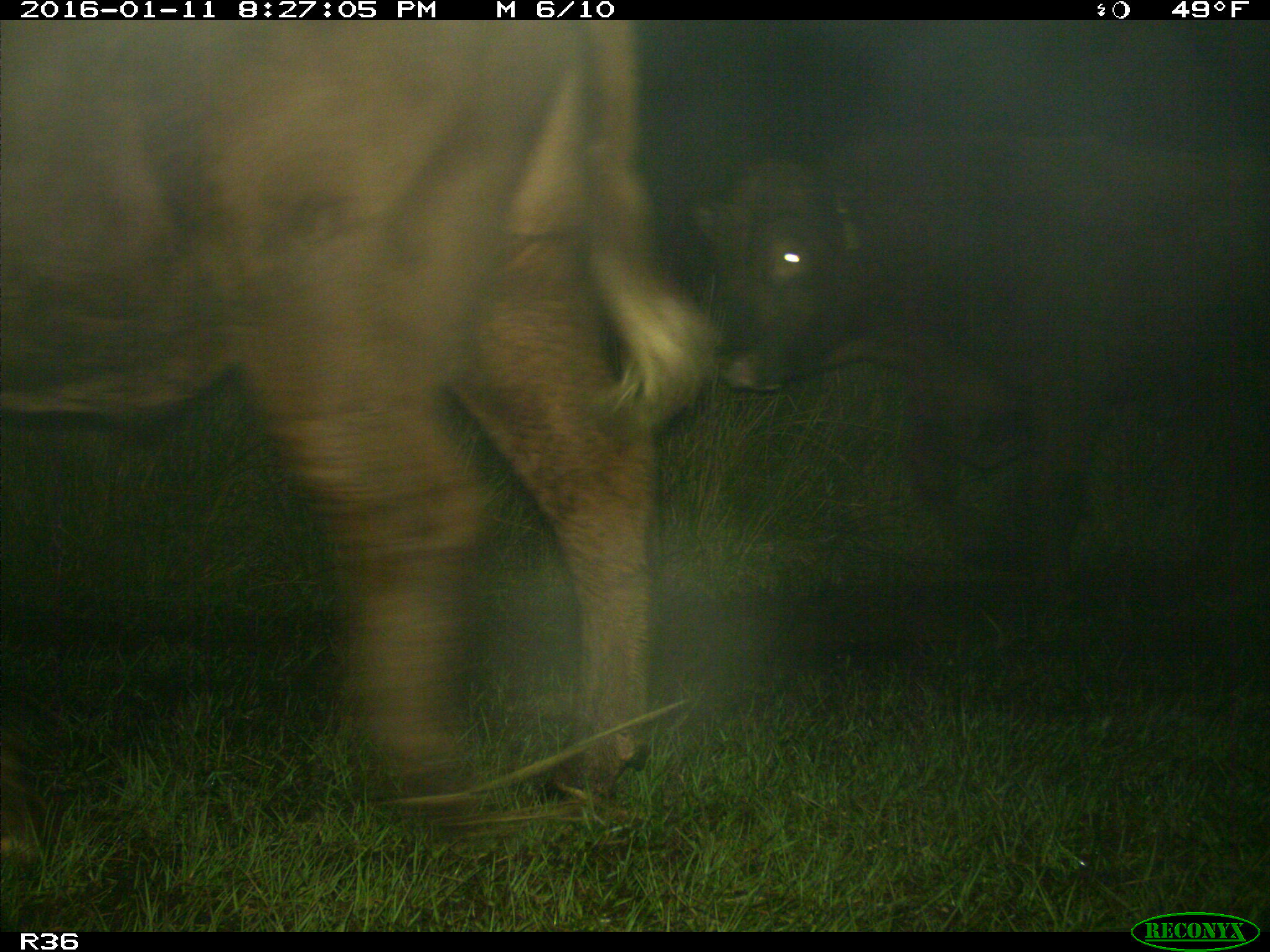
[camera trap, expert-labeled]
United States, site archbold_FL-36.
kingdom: Animalia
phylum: Chordata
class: Mammalia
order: Artiodactyla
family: Bovidae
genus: Bos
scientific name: Bos taurus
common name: domestic cow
Bos taurus (domestic cow).